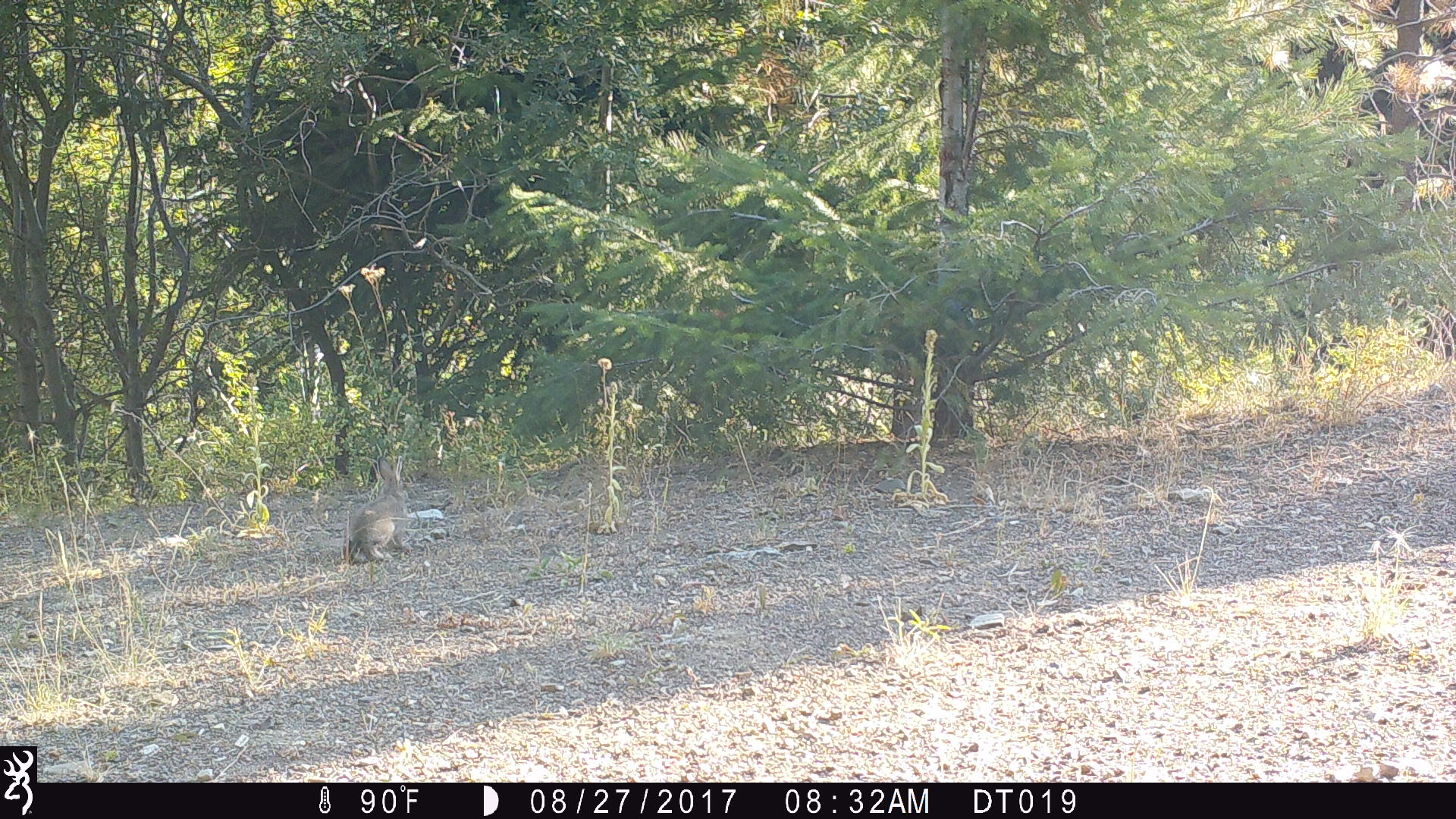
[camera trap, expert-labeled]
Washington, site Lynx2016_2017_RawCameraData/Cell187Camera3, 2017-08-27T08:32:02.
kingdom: Animalia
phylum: Chordata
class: Mammalia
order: Lagomorpha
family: Leporidae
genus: Lepus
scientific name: Lepus americanus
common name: snowshoe hare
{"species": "Lepus americanus (snowshoe hare)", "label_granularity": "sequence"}